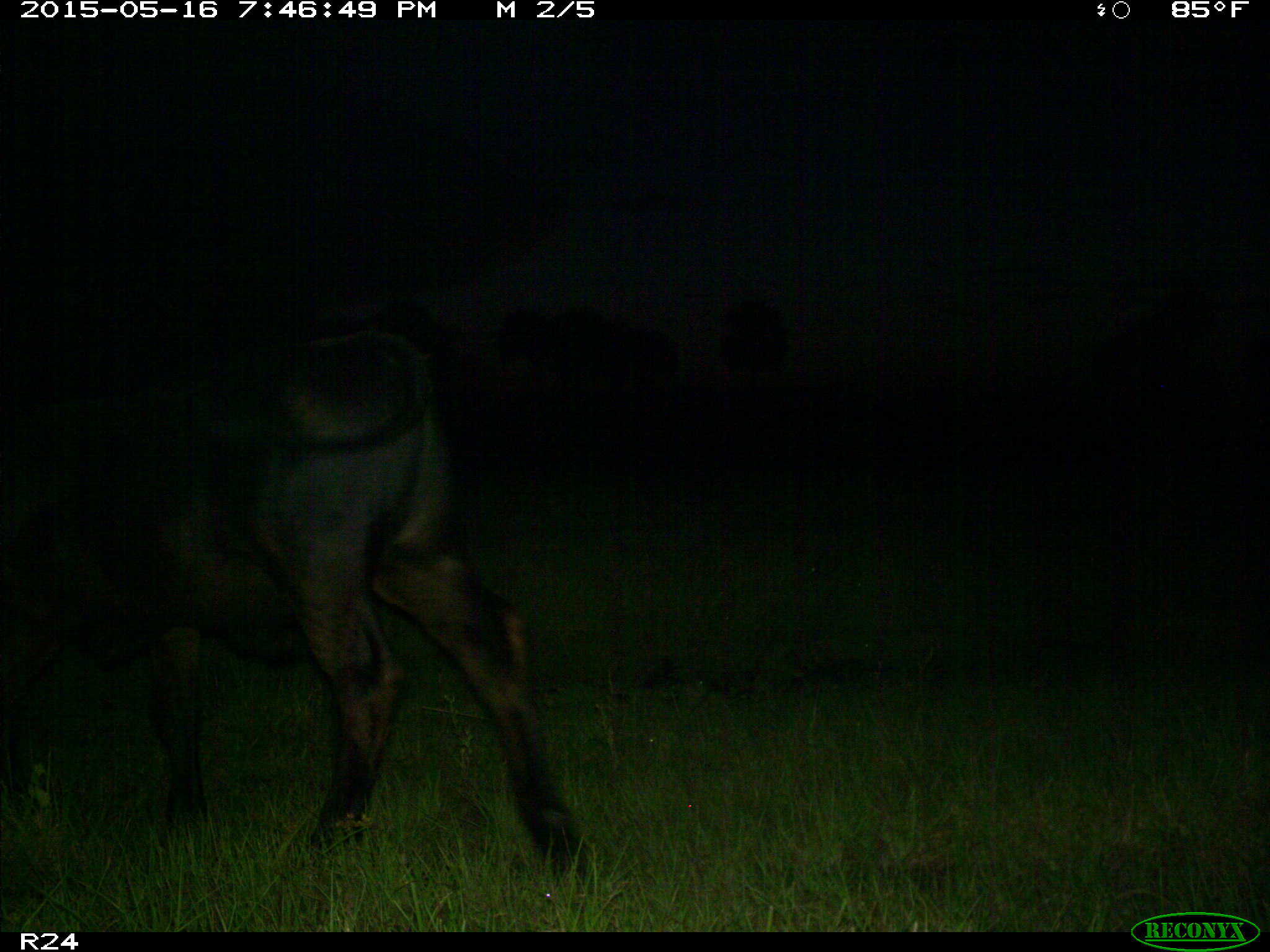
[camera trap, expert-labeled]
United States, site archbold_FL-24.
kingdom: Animalia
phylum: Chordata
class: Mammalia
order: Artiodactyla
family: Bovidae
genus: Bos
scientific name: Bos taurus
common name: domestic cow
Bos taurus (domestic cow).